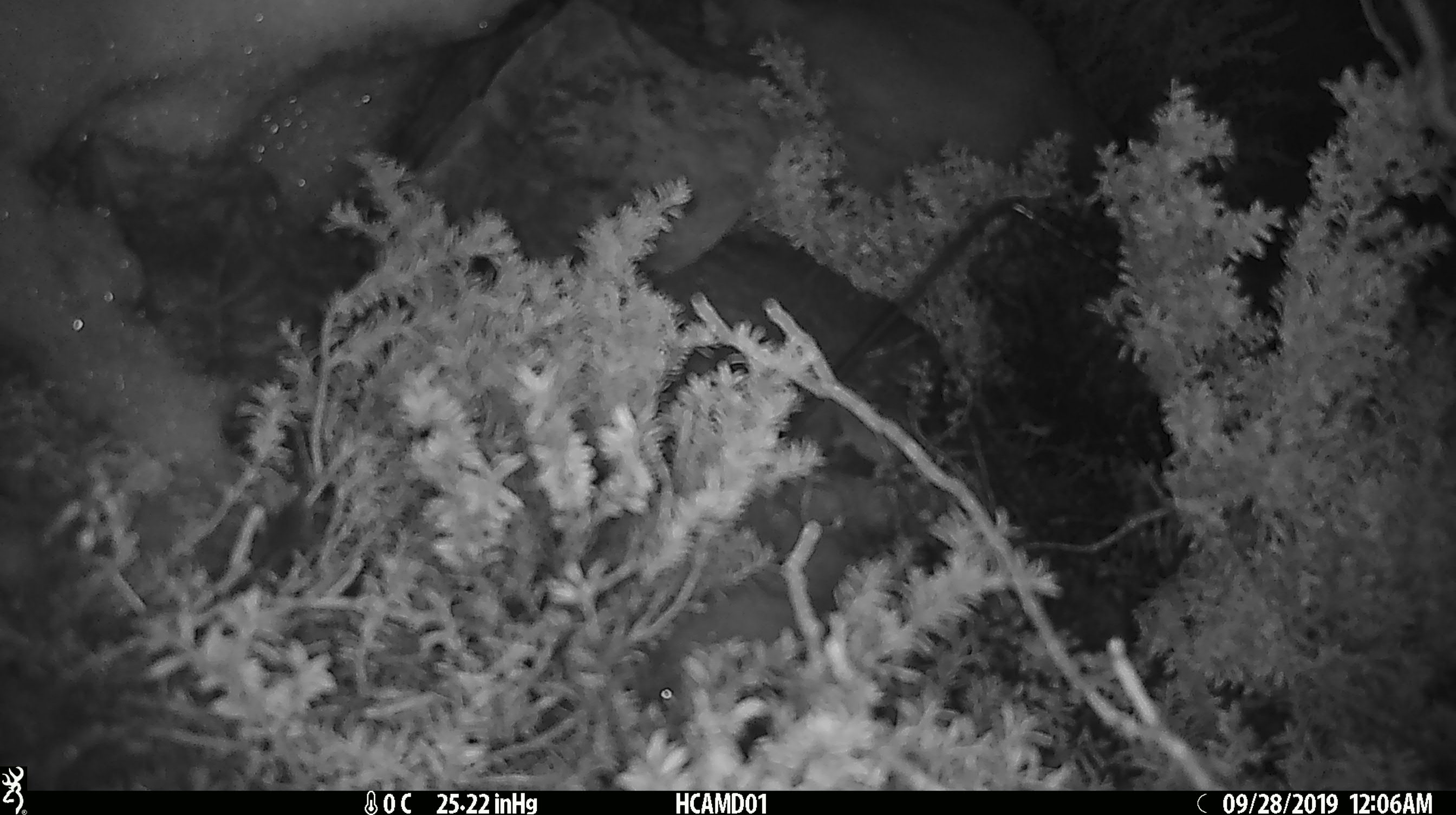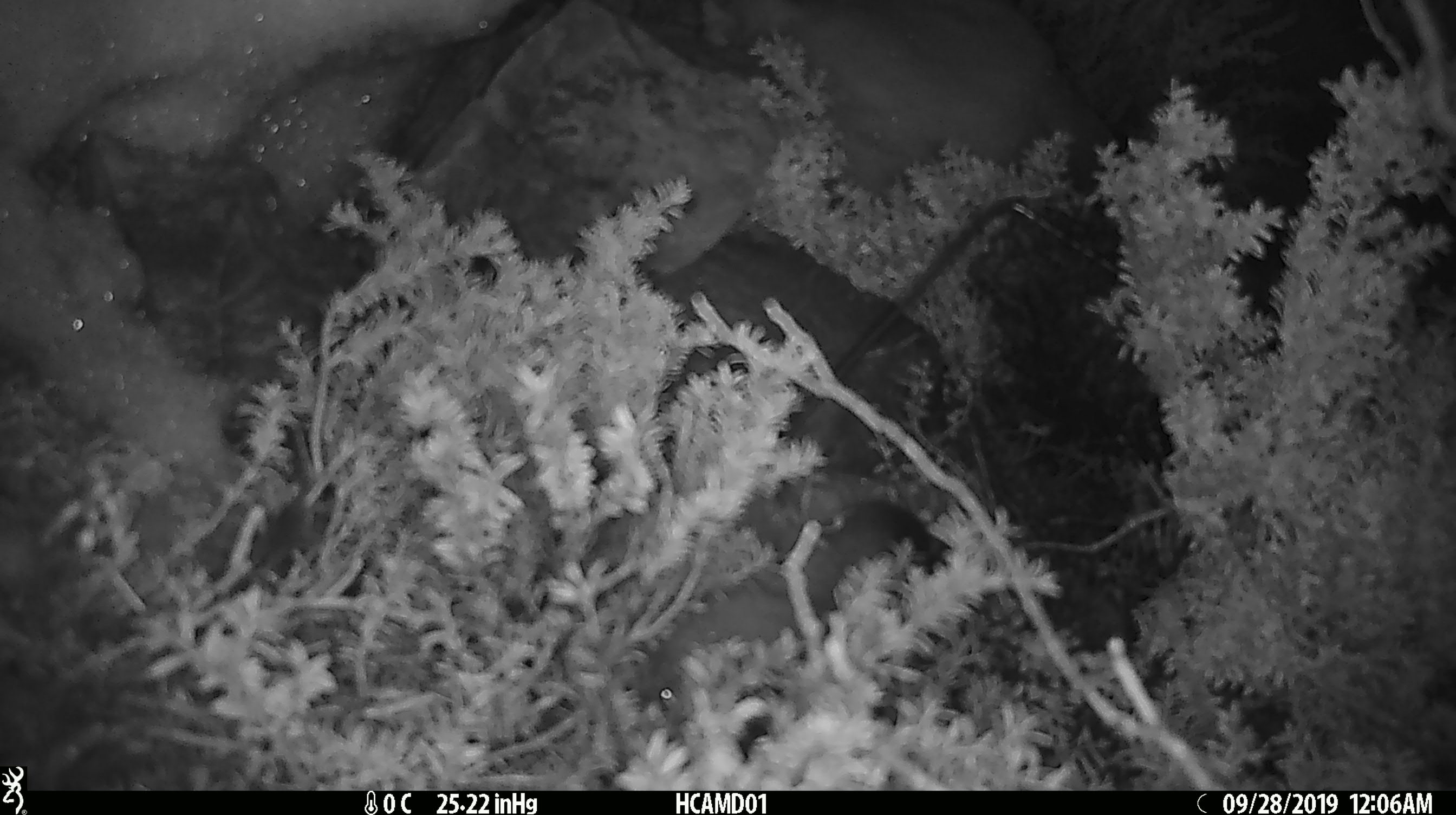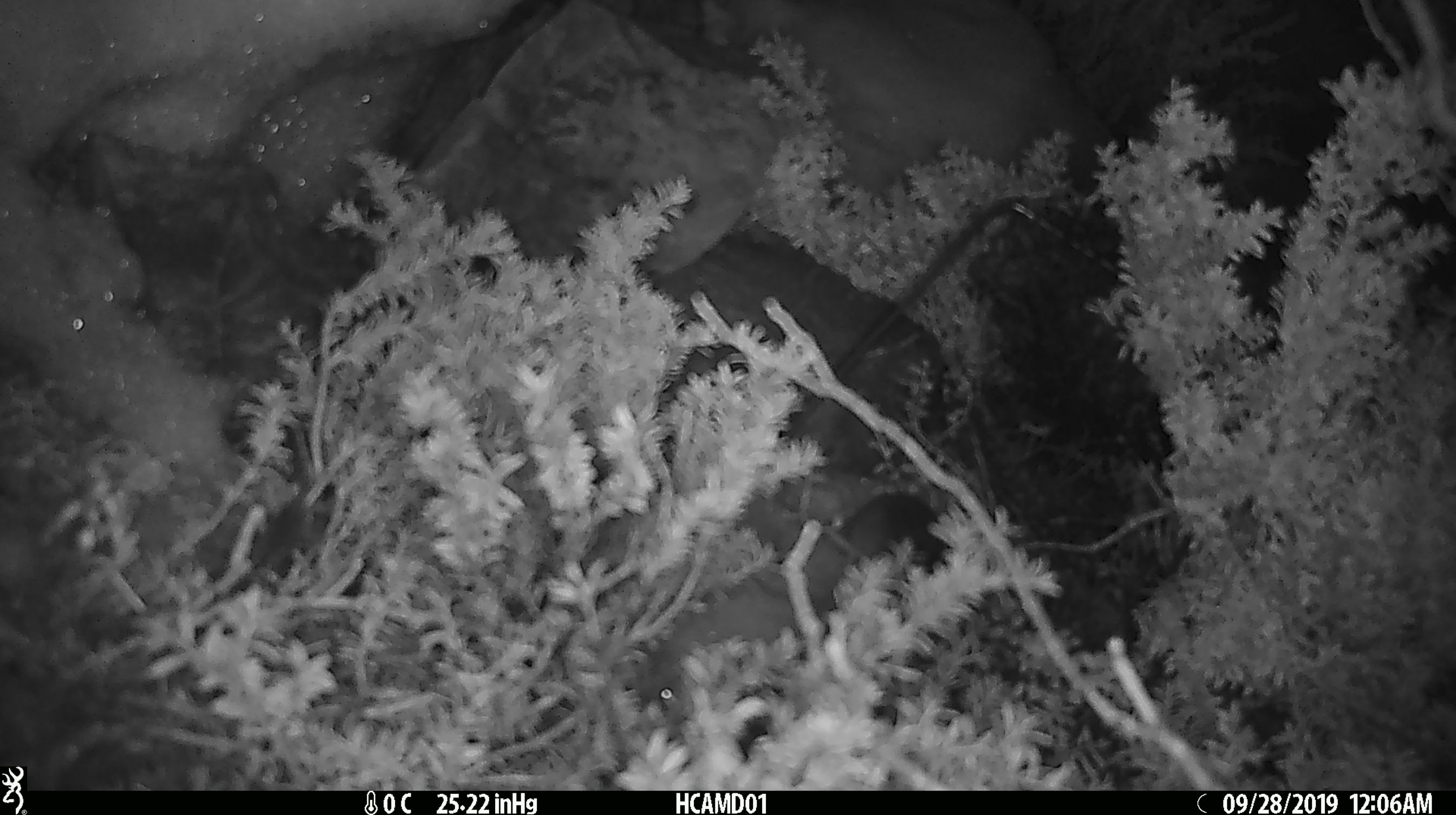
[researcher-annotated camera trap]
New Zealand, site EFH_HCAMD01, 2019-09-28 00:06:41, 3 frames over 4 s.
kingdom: Animalia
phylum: Chordata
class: Mammalia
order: Rodentia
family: Muridae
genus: Mus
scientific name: Mus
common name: mouse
Mouse (Mus).